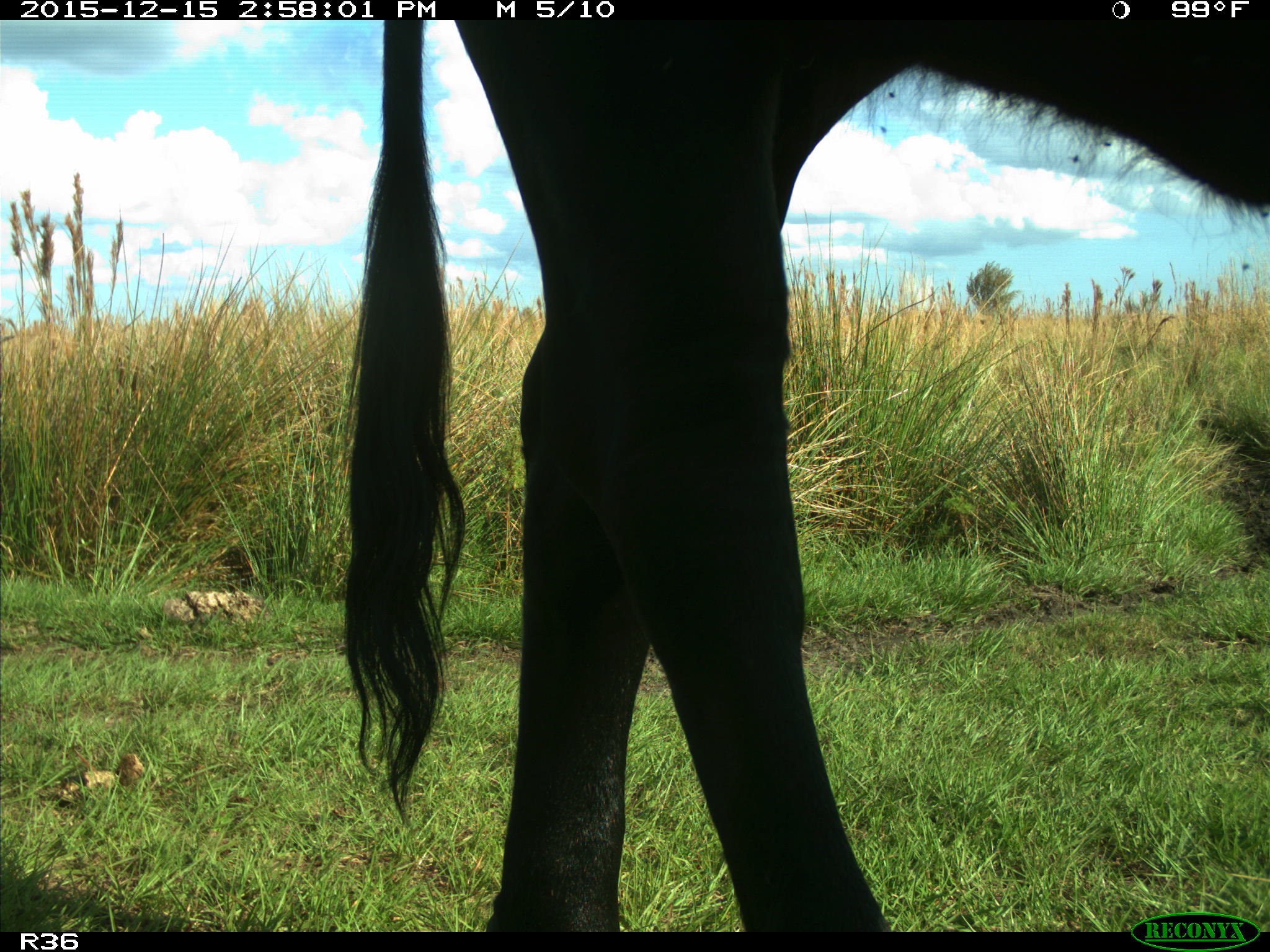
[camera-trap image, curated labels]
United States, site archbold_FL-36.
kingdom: Animalia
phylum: Chordata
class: Mammalia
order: Artiodactyla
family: Bovidae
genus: Bos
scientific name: Bos taurus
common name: domestic cow